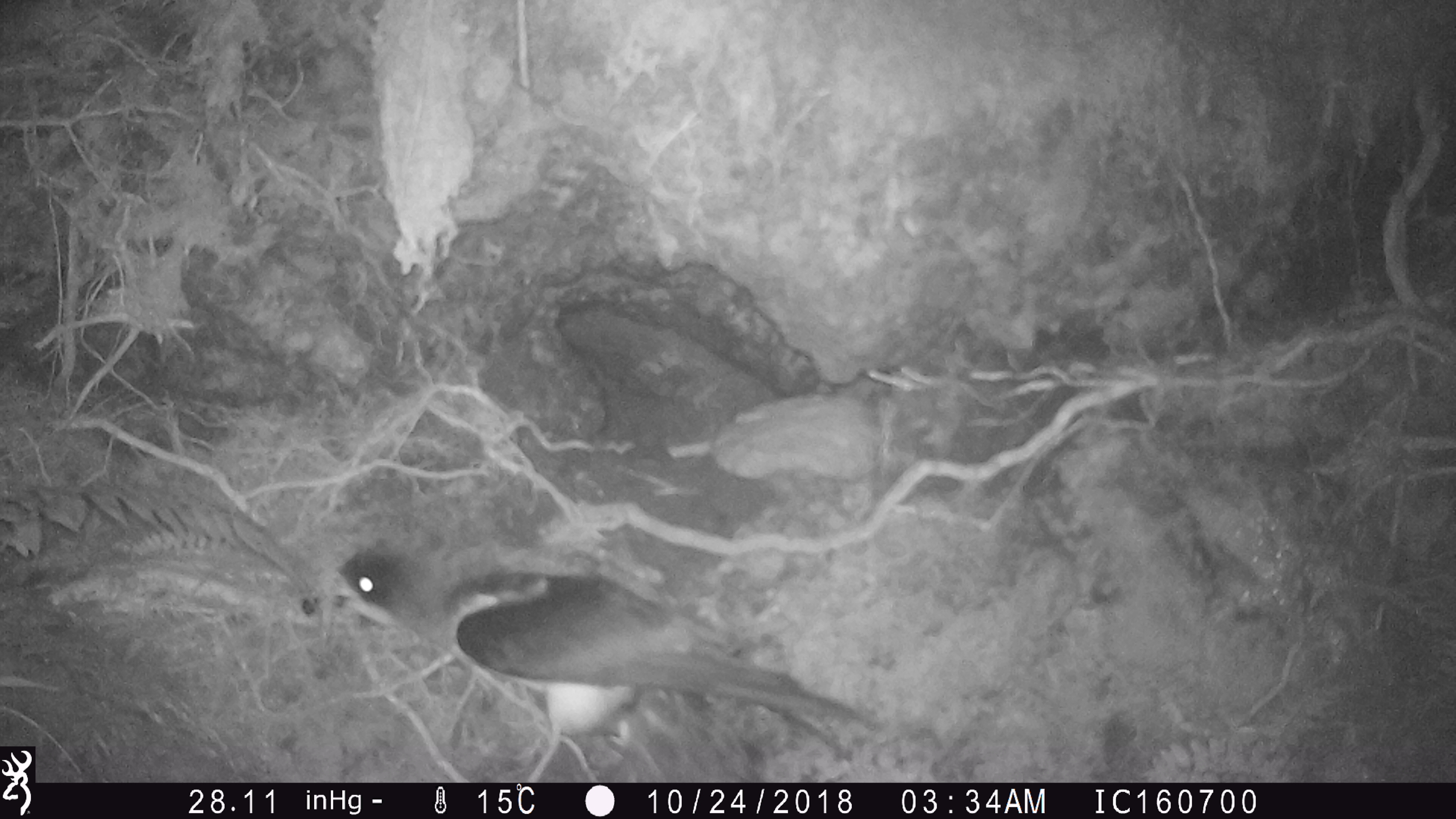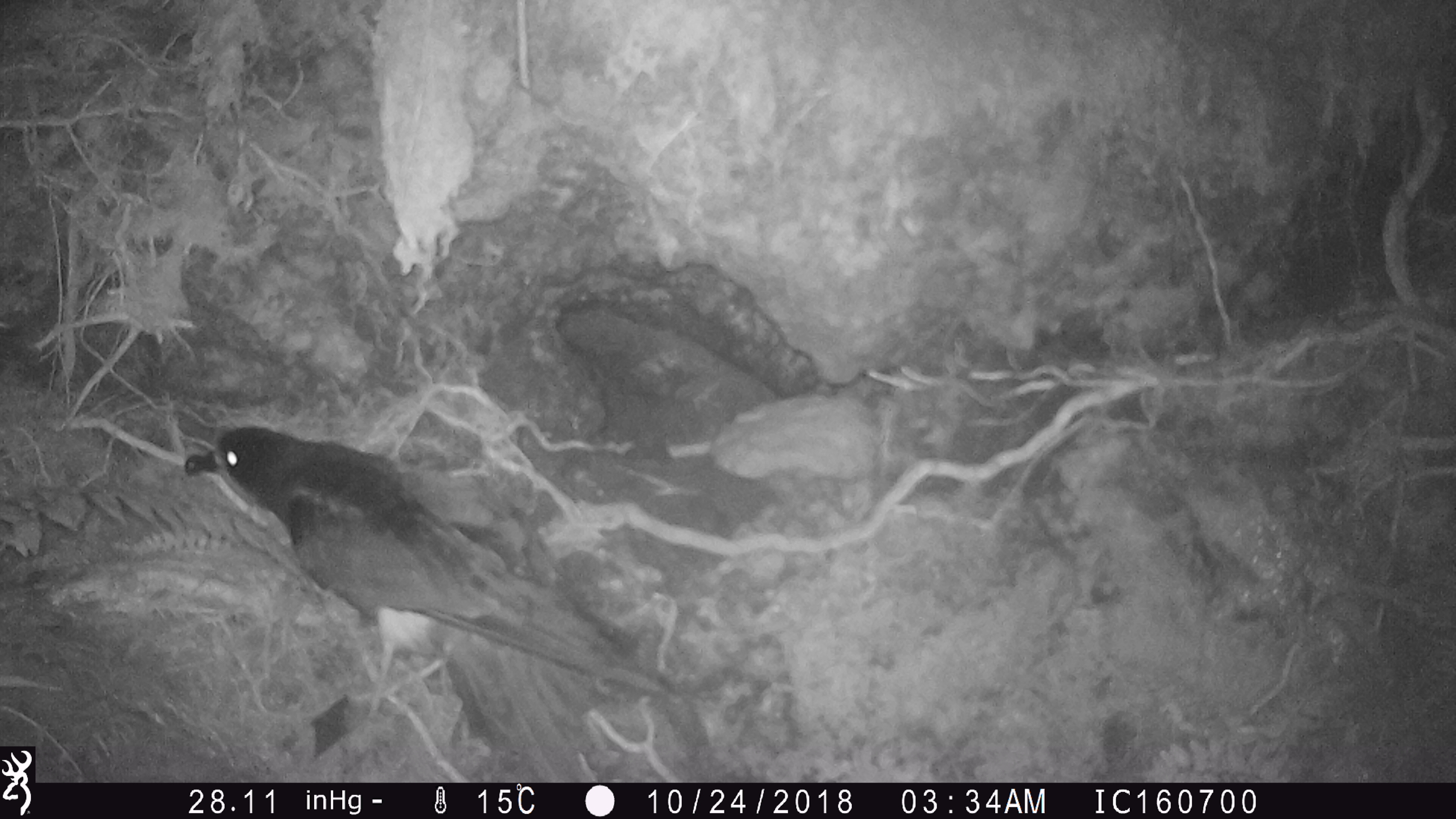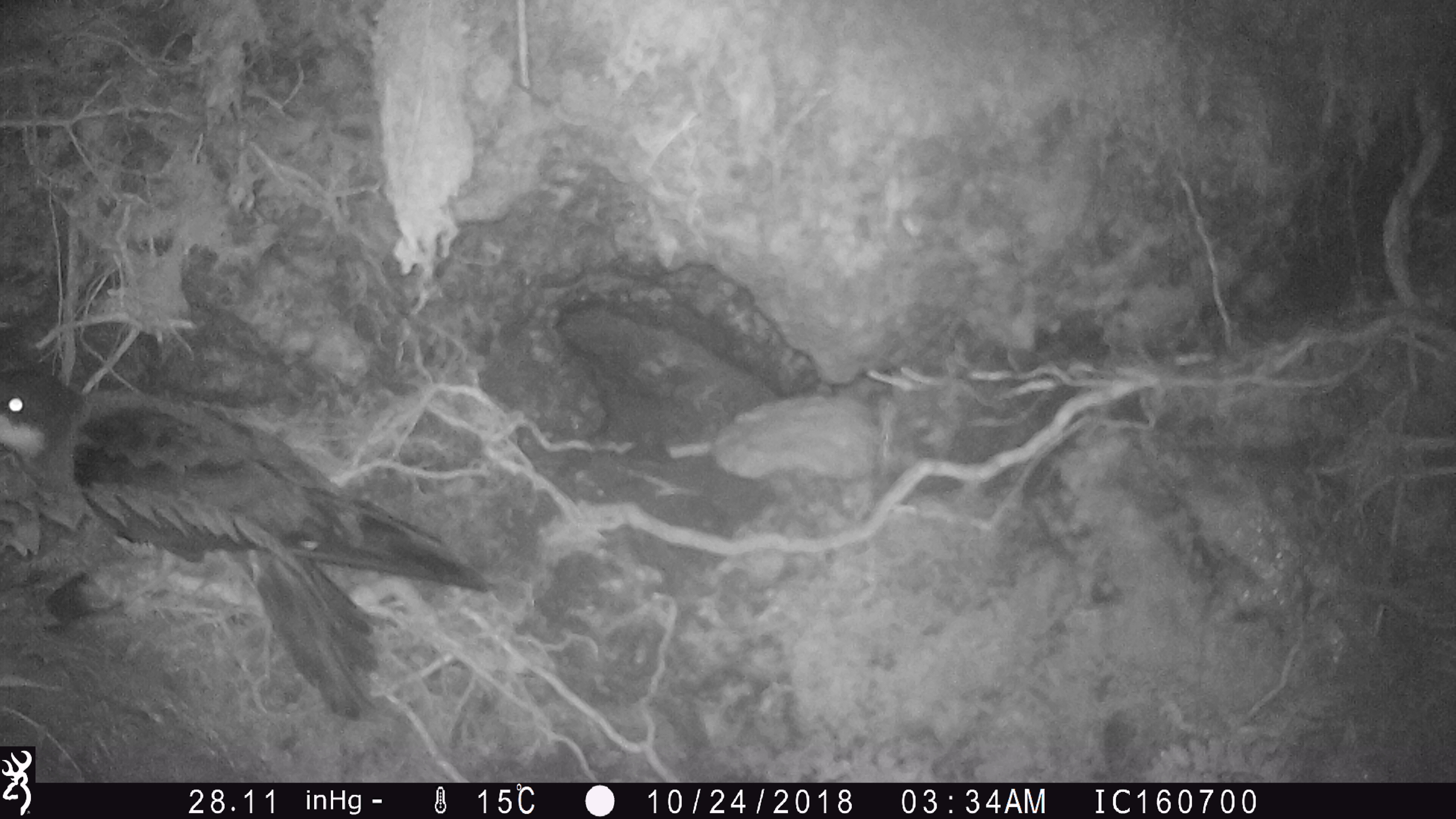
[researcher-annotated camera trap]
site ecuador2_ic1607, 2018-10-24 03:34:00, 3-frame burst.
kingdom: Animalia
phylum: Chordata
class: Aves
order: Procellariiformes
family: Procellariidae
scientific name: Procellariidae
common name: petrel chick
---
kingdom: Animalia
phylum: Chordata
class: Aves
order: Procellariiformes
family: Procellariidae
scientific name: Procellariidae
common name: petrel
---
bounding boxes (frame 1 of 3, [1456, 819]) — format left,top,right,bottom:
petrel chick: 325,539,878,779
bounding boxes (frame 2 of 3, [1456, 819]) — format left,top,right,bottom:
petrel: 183,424,681,735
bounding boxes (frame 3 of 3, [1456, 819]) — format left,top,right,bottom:
petrel: 0,360,492,720